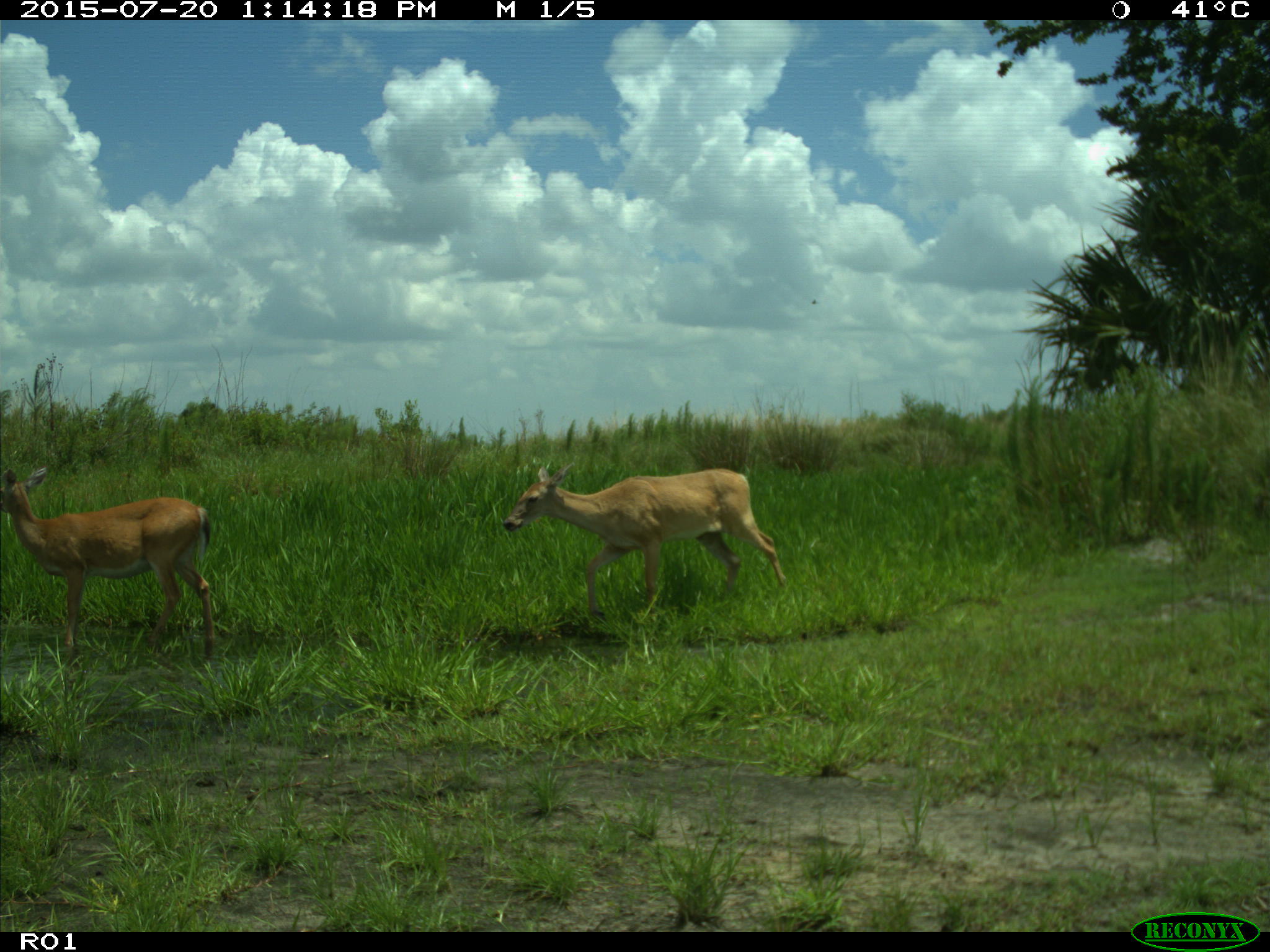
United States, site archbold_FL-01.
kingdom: Animalia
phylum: Chordata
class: Mammalia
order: Artiodactyla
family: Cervidae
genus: Odocoileus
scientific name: Odocoileus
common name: deer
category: unidentified deer